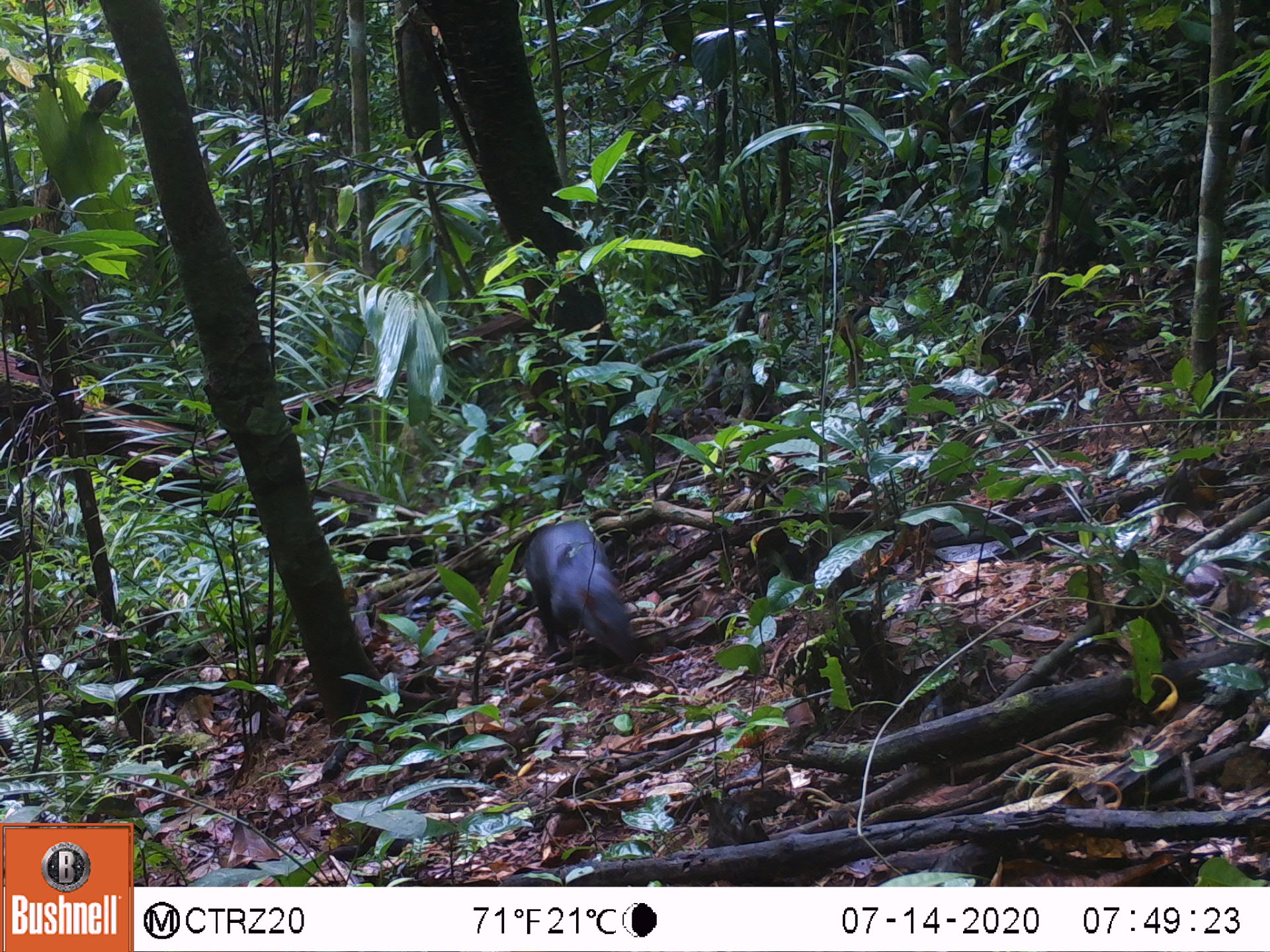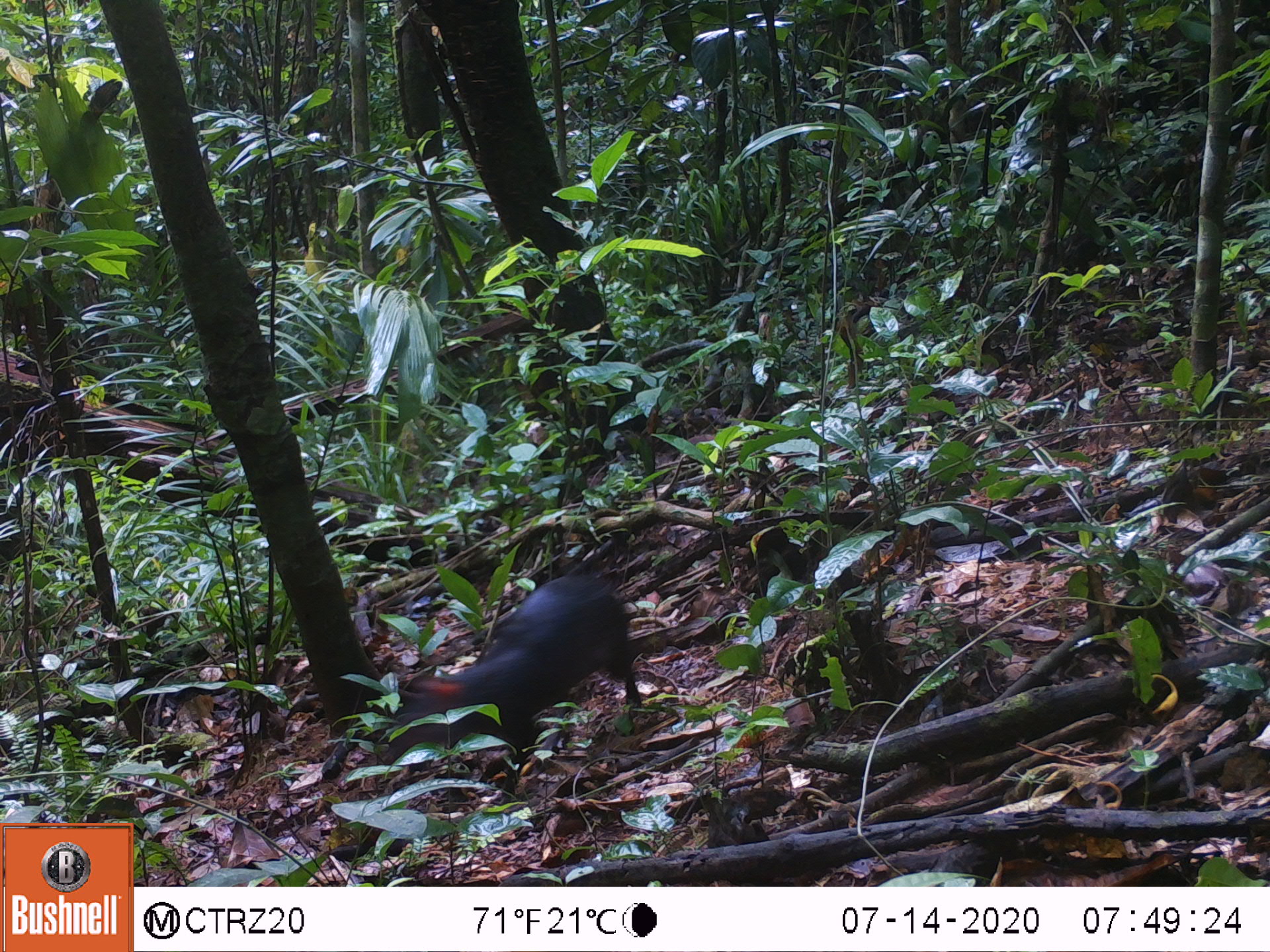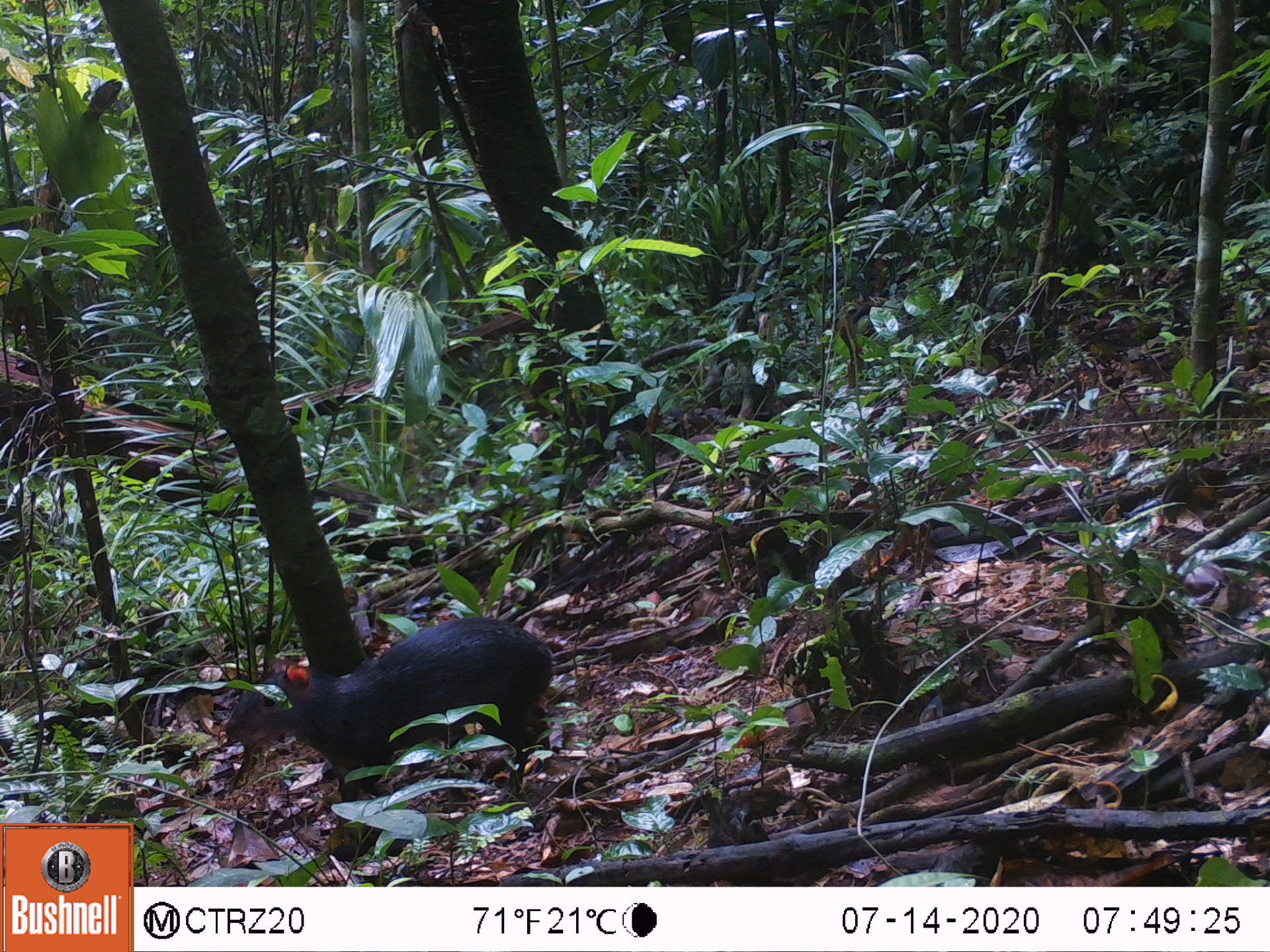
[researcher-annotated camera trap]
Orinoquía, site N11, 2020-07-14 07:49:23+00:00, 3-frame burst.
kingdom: Animalia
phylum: Chordata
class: Mammalia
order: Rodentia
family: Dasyproctidae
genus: Dasyprocta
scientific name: Dasyprocta fuliginosa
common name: black agouti